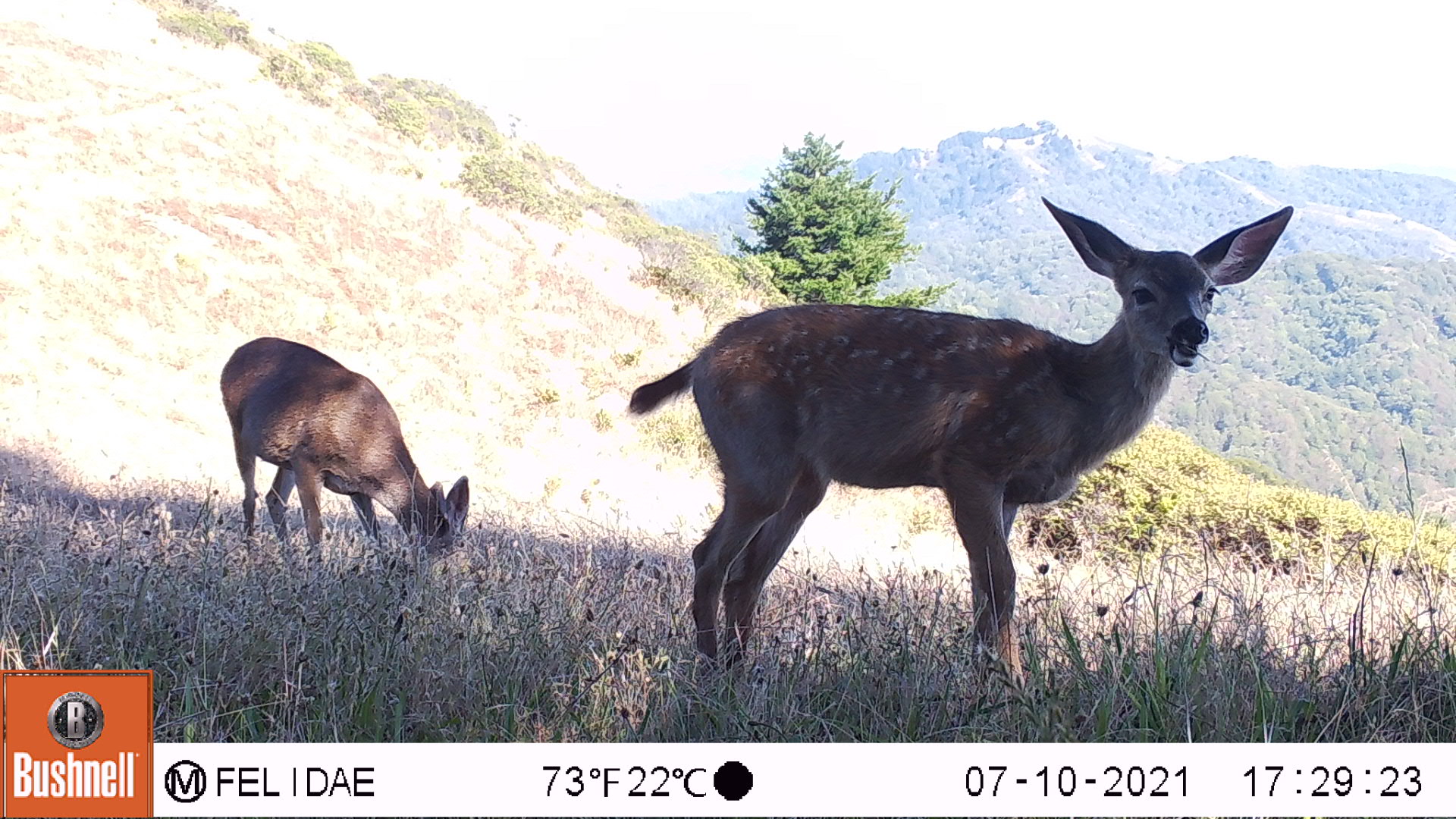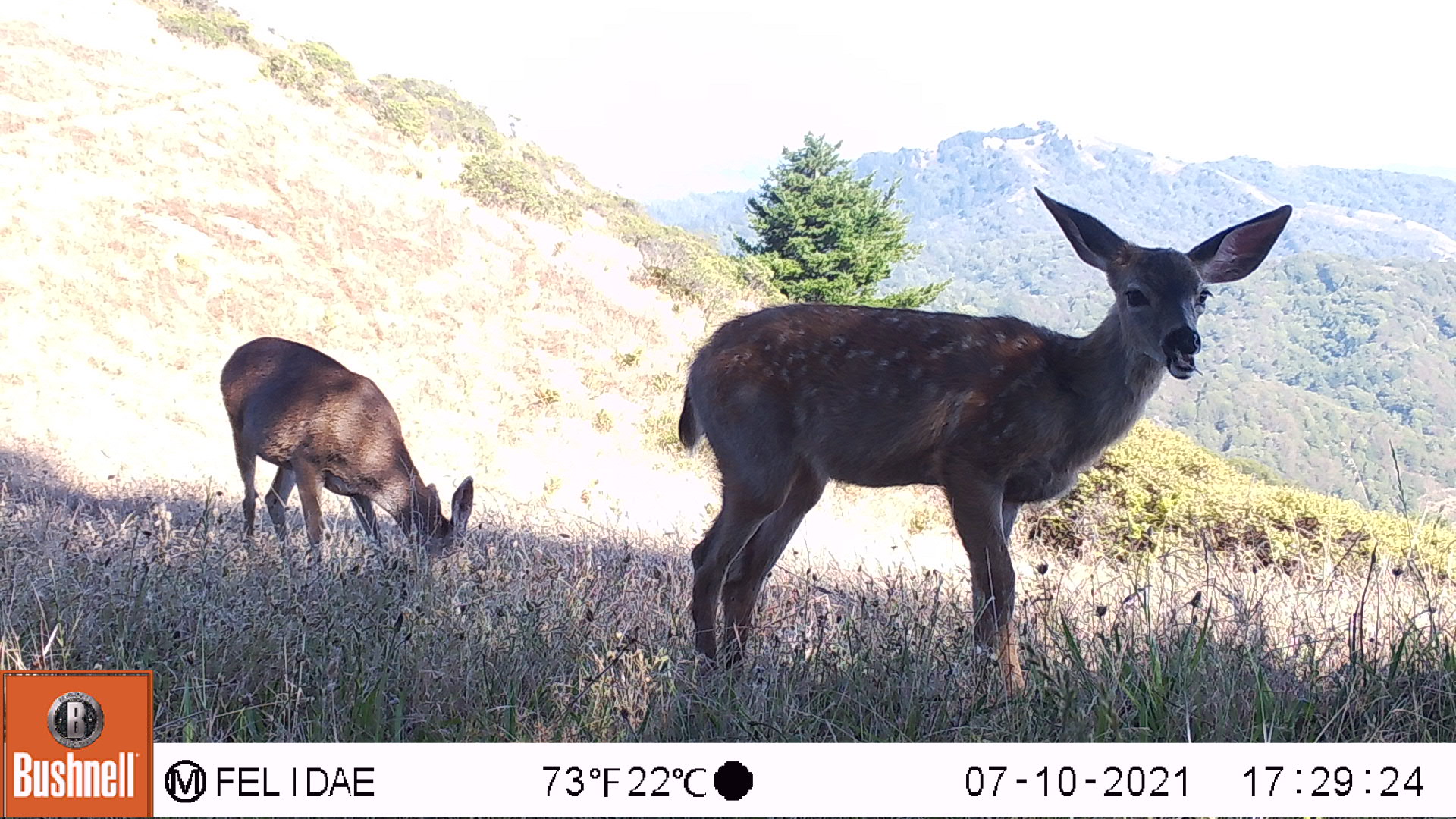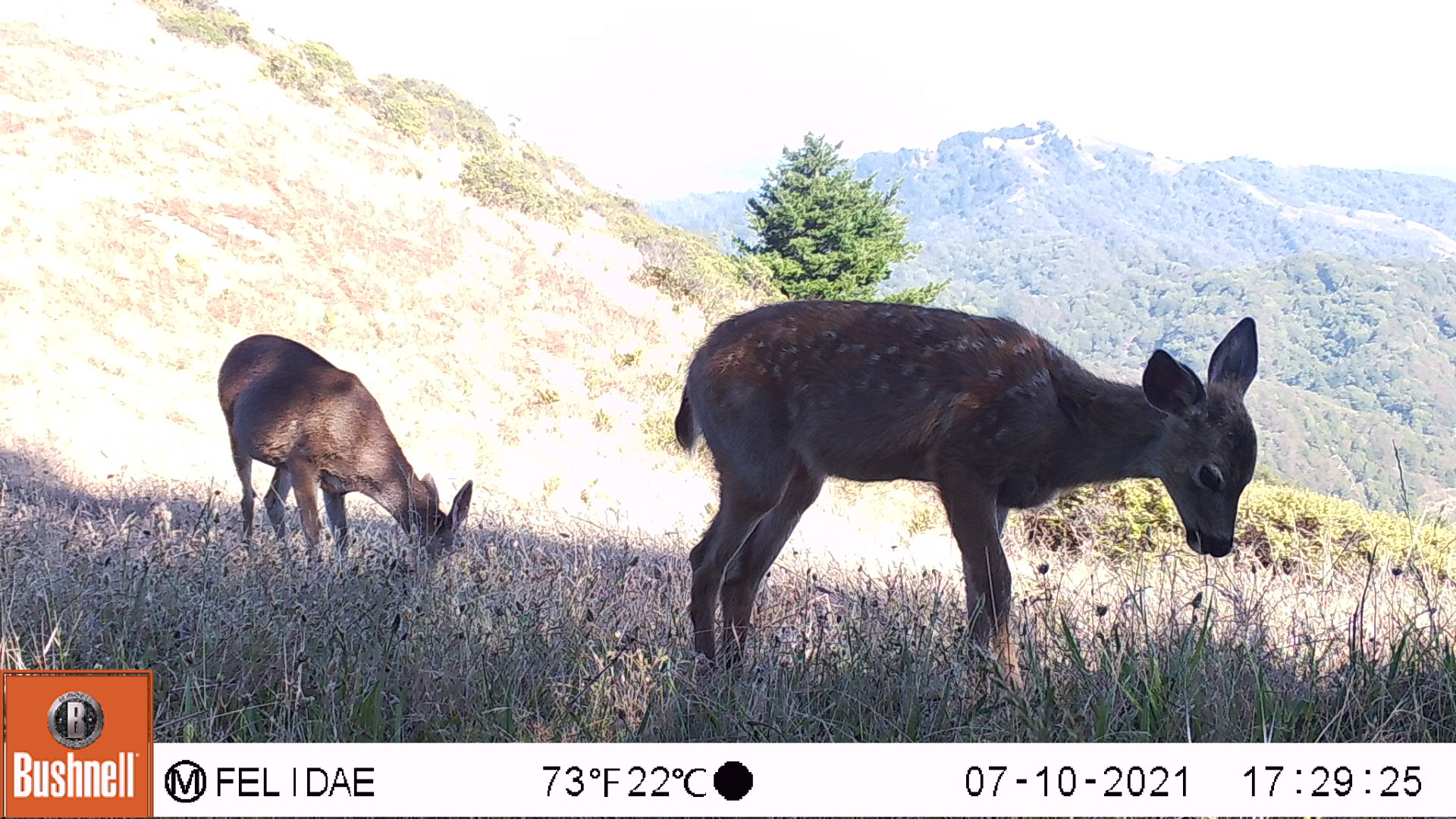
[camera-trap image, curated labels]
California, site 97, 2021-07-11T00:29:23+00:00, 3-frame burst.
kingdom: Animalia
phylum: Chordata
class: Mammalia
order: Artiodactyla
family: Cervidae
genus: Odocoileus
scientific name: Odocoileus hemionus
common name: mule deer